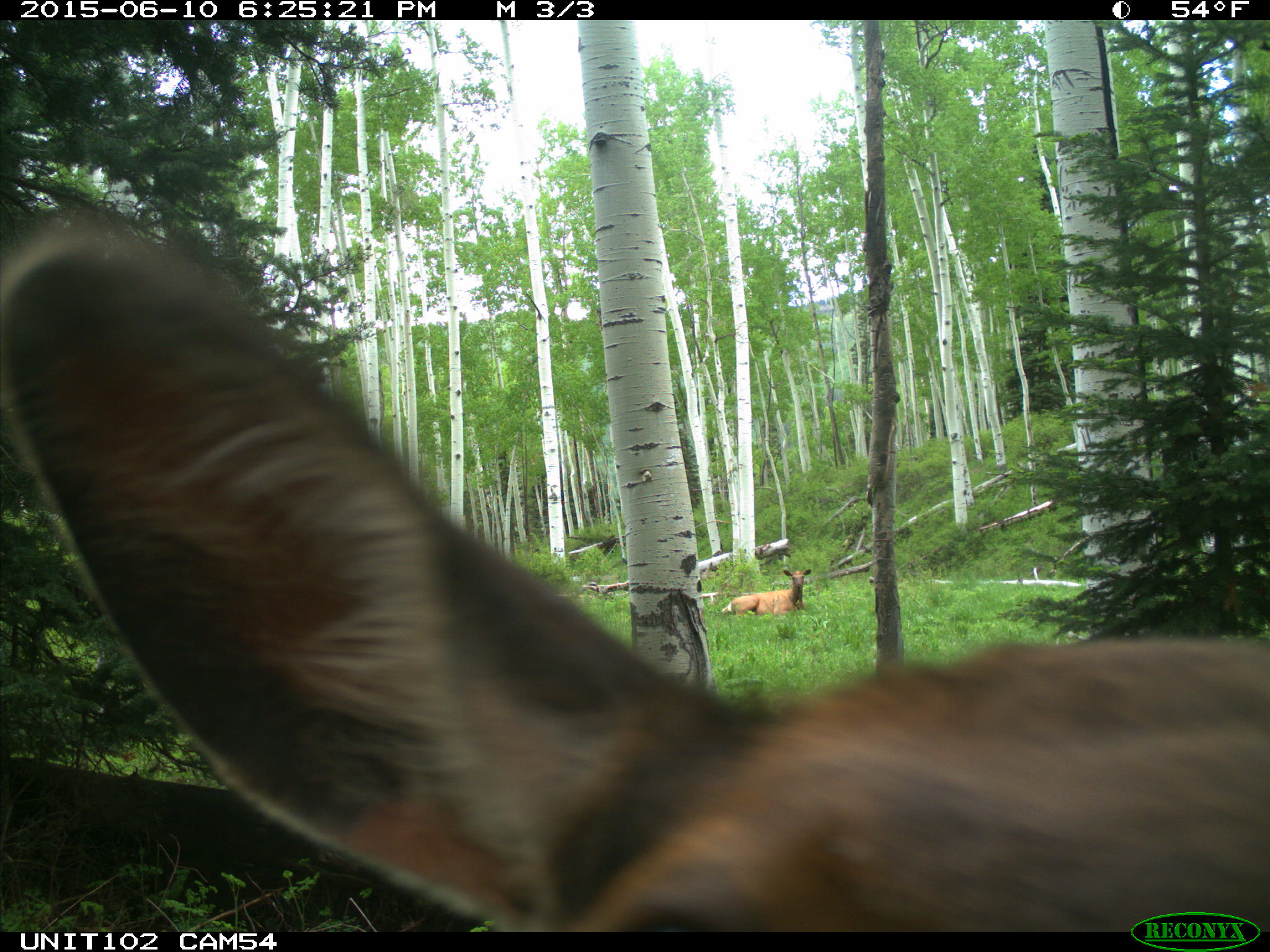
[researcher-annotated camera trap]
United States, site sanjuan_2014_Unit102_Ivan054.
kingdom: Animalia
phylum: Chordata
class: Mammalia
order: Artiodactyla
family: Cervidae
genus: Cervus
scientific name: Cervus elaphus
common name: red deer